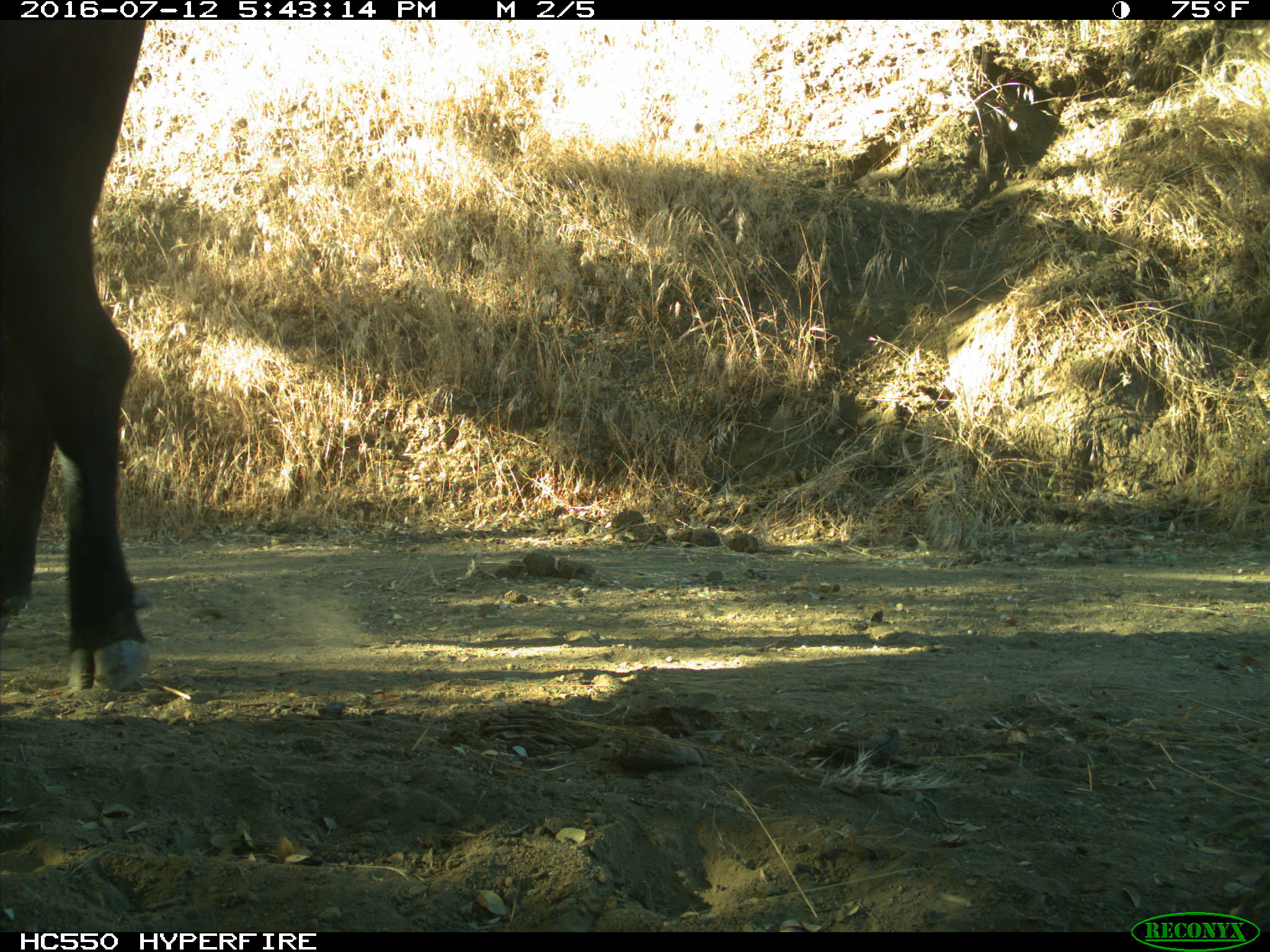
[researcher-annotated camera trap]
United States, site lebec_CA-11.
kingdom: Animalia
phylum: Chordata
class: Mammalia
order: Artiodactyla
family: Bovidae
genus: Bos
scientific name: Bos taurus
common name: domestic cow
Bos taurus (domestic cow).